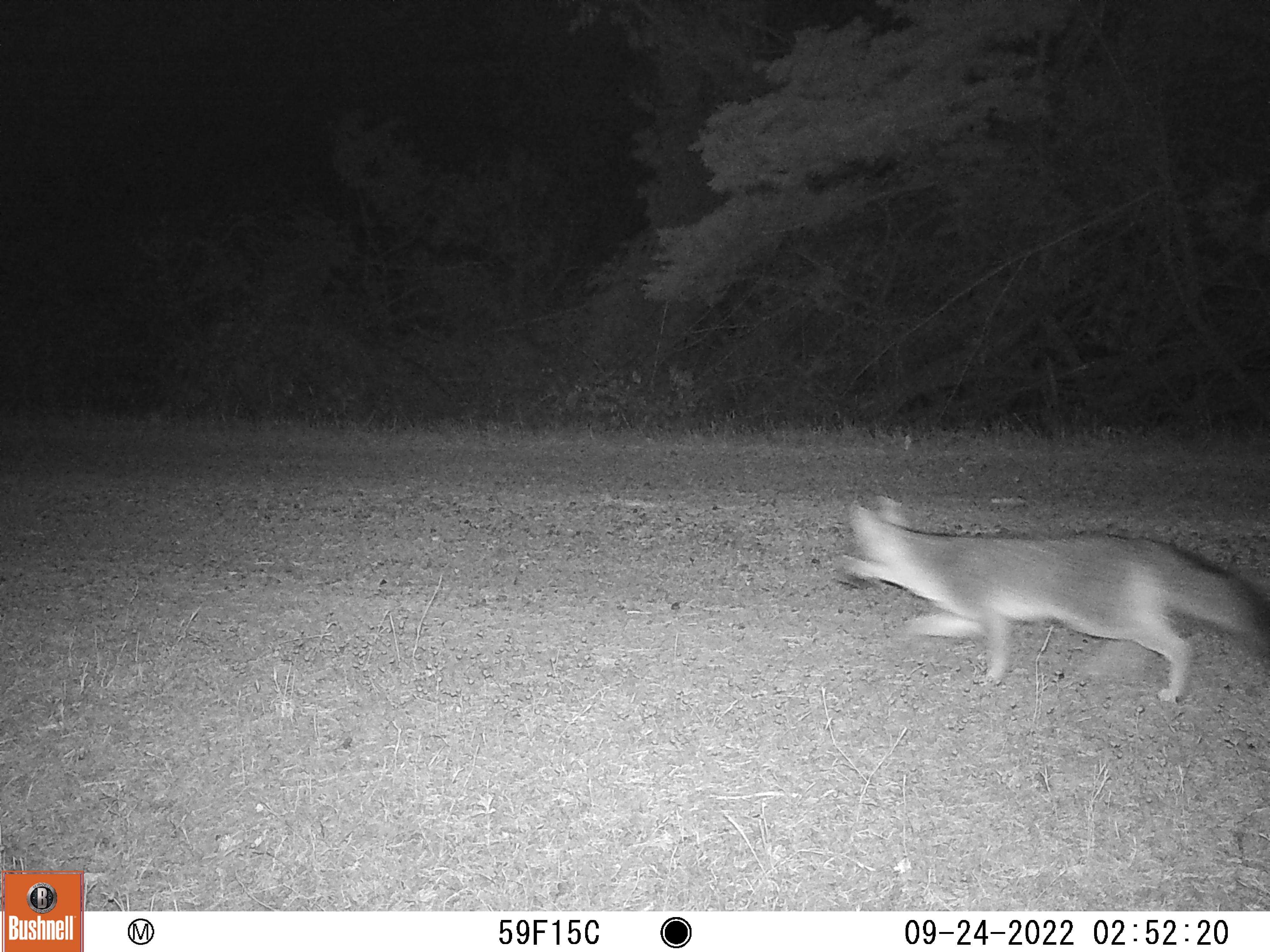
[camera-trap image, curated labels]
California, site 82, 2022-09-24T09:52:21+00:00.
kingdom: Animalia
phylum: Chordata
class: Mammalia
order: Carnivora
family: Canidae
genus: Urocyon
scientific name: Urocyon cinereoargenteus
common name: gray fox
Gray fox (Urocyon cinereoargenteus).